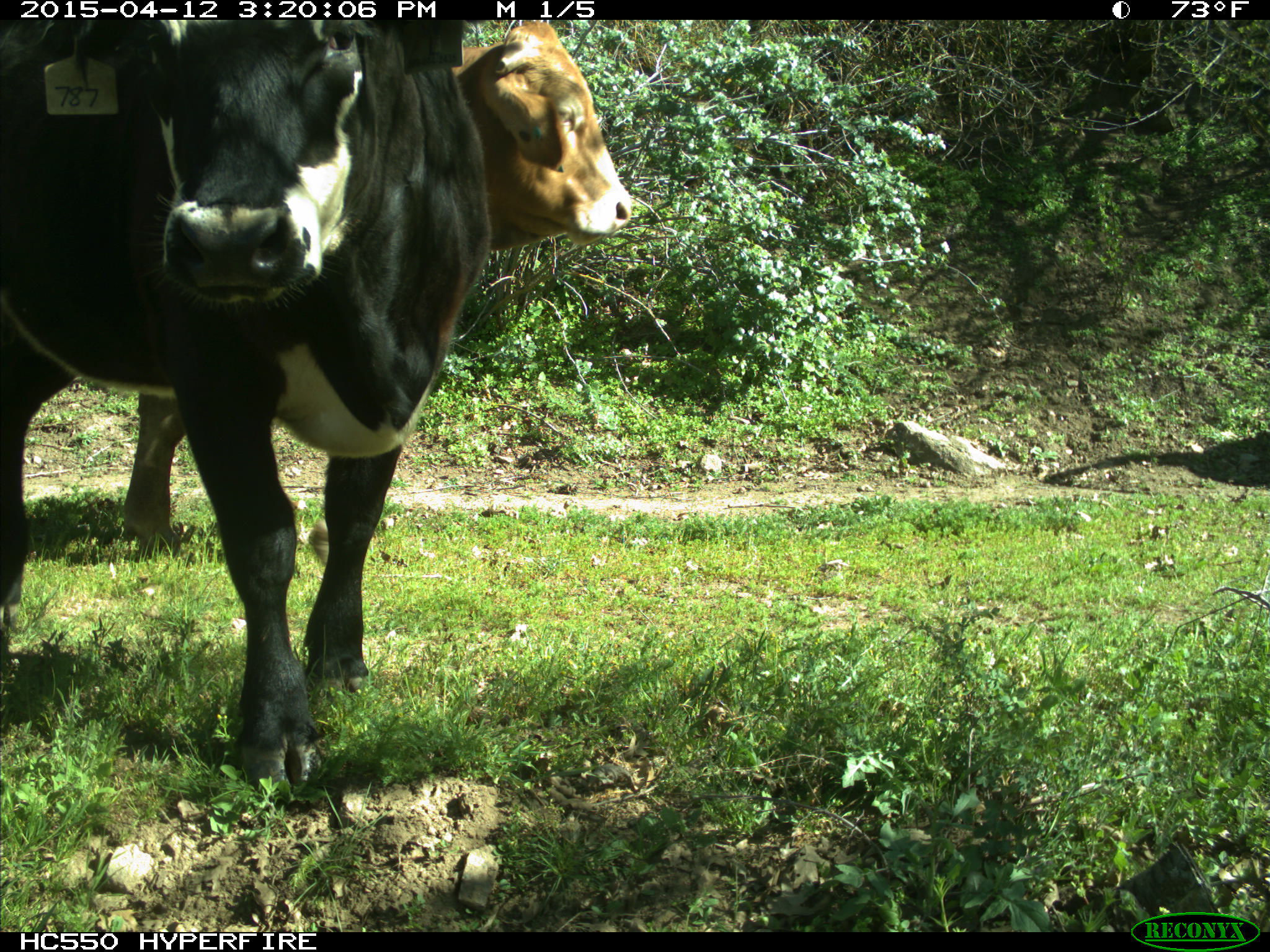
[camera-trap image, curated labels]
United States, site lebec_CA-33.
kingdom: Animalia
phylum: Chordata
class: Mammalia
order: Artiodactyla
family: Bovidae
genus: Bos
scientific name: Bos taurus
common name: domestic cow